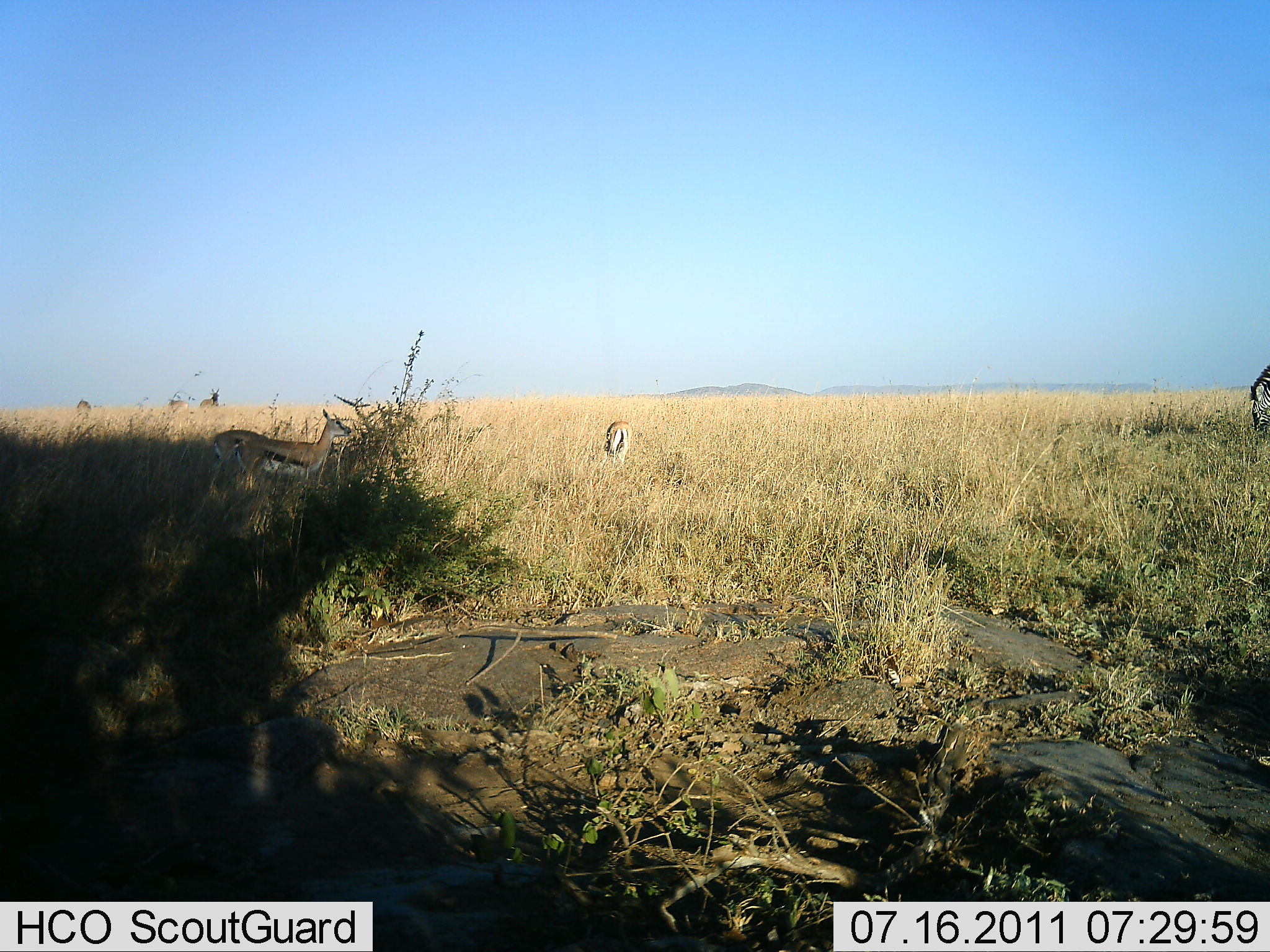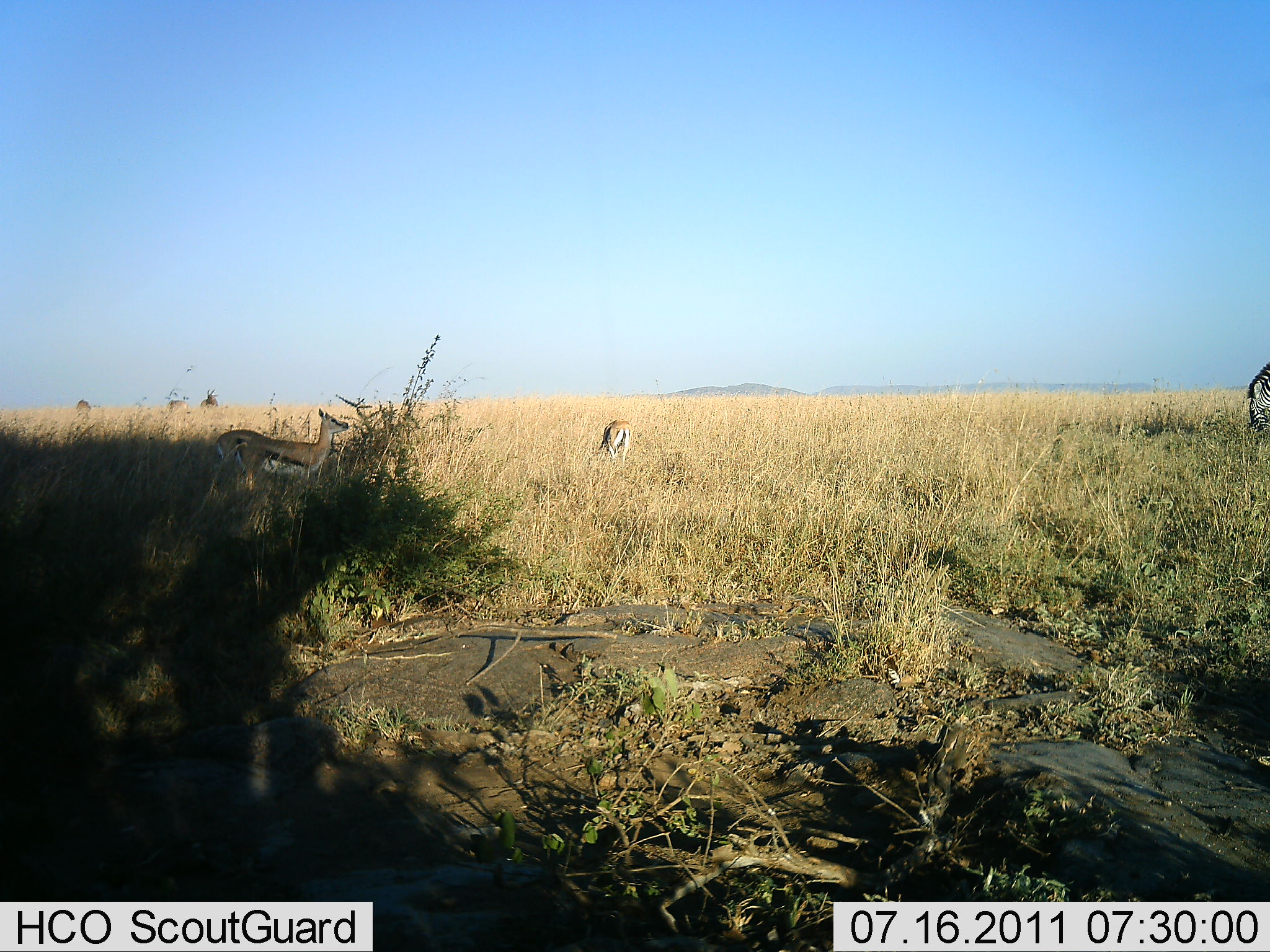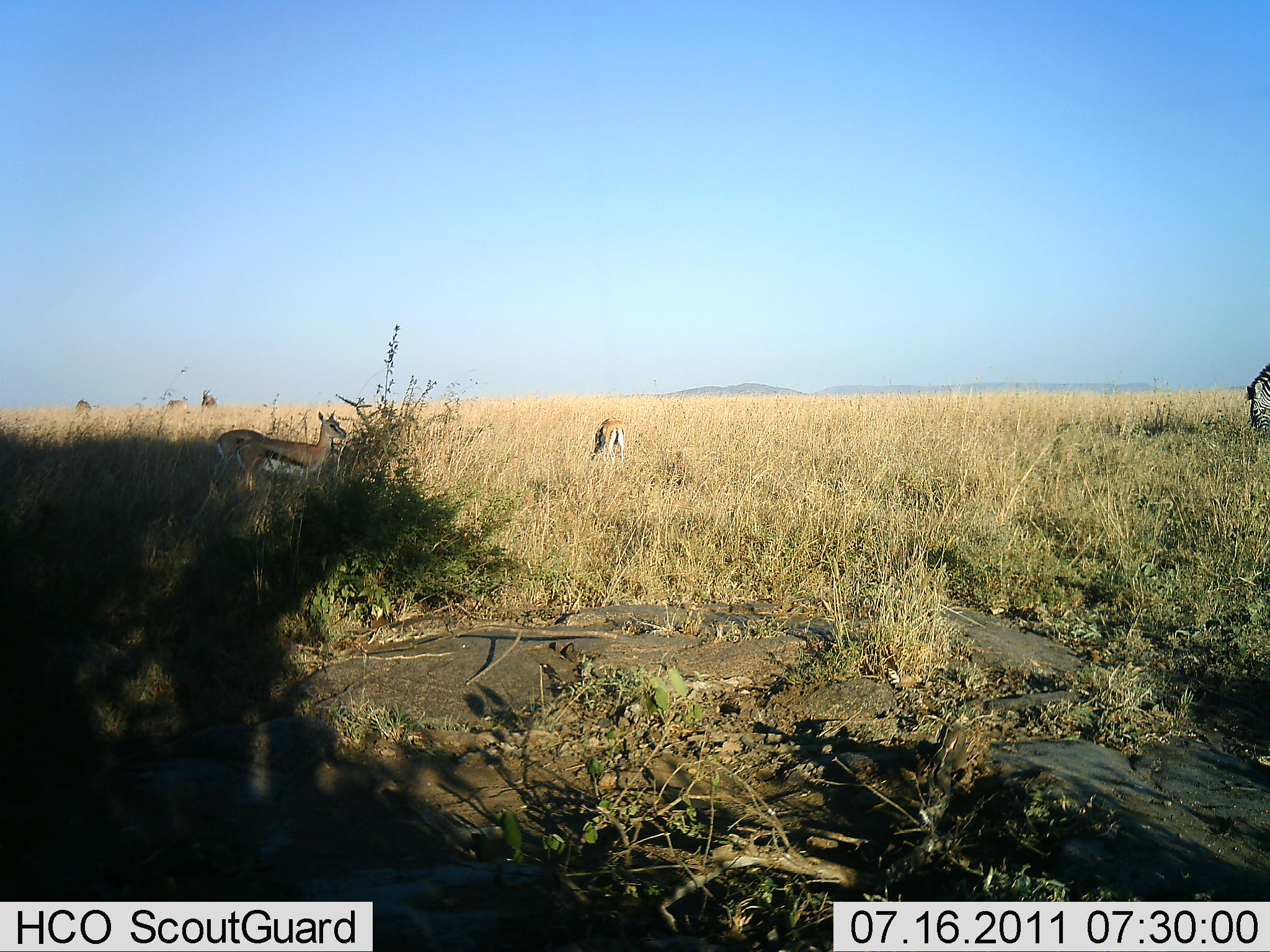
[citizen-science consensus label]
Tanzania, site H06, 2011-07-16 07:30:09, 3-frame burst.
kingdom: Animalia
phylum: Chordata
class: Mammalia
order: Artiodactyla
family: Bovidae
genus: Eudorcas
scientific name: Eudorcas thomsonii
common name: thomson's gazelle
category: gazellethomsons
Gazellethomsons (thomson's gazelle) (Eudorcas thomsonii), count 3. Behavior (volunteer vote fractions): standing 38%, resting 0%, moving 23%, interacting 0%. Young present (vote fraction): 8%. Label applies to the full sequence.